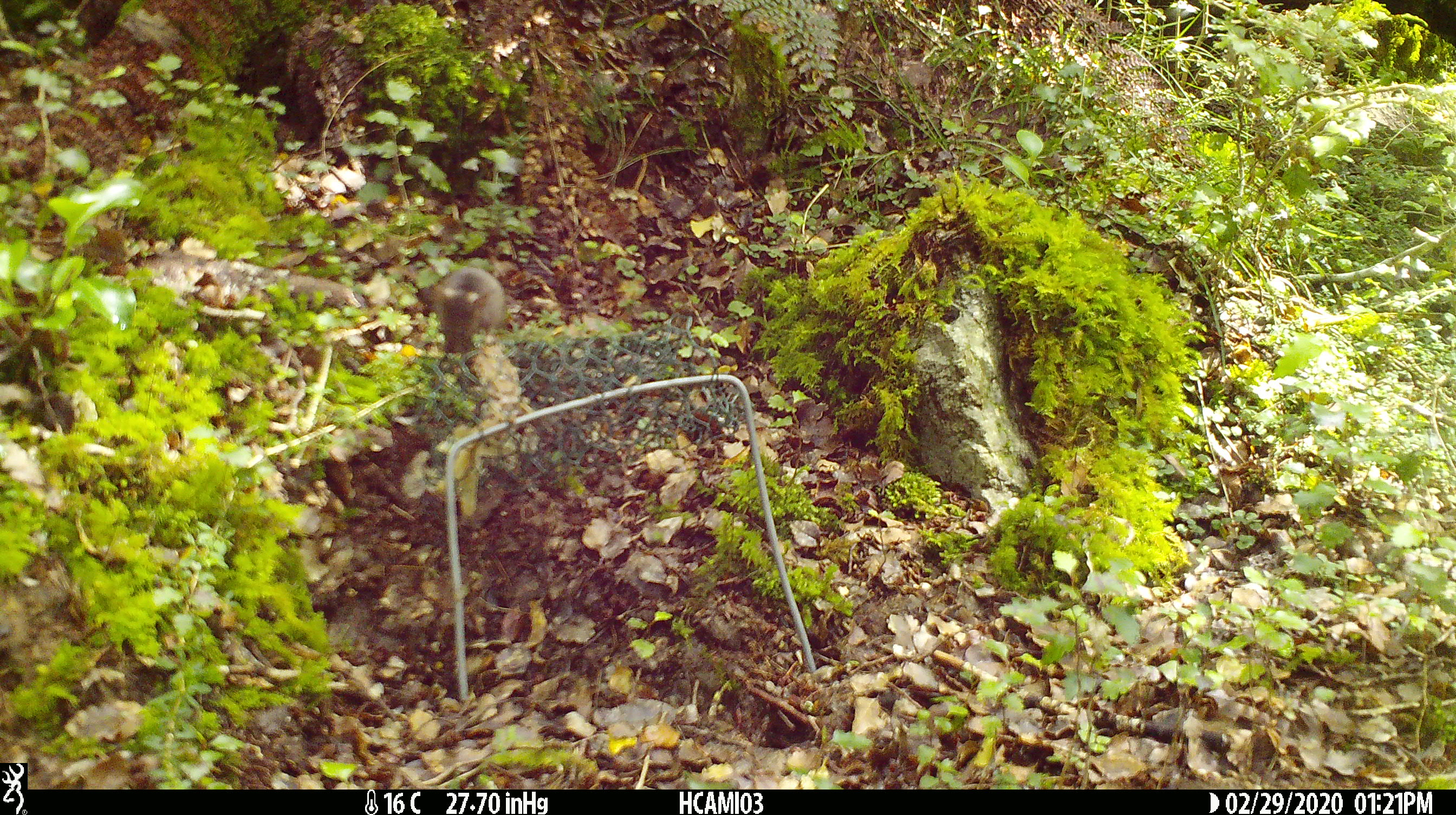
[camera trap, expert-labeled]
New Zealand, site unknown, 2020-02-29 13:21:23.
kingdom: Animalia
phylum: Chordata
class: Mammalia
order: Rodentia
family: Muridae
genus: Mus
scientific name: Mus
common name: mouse